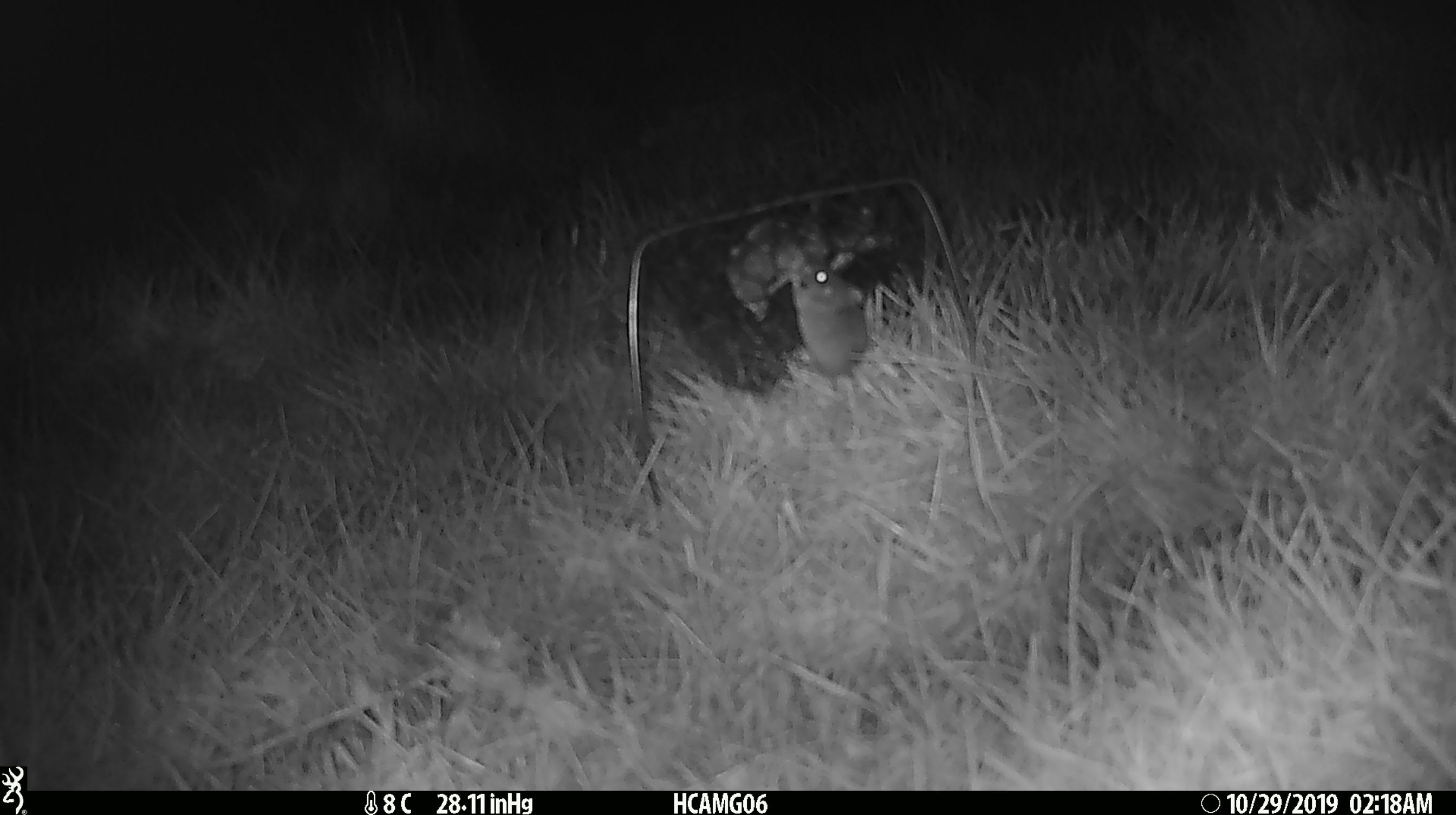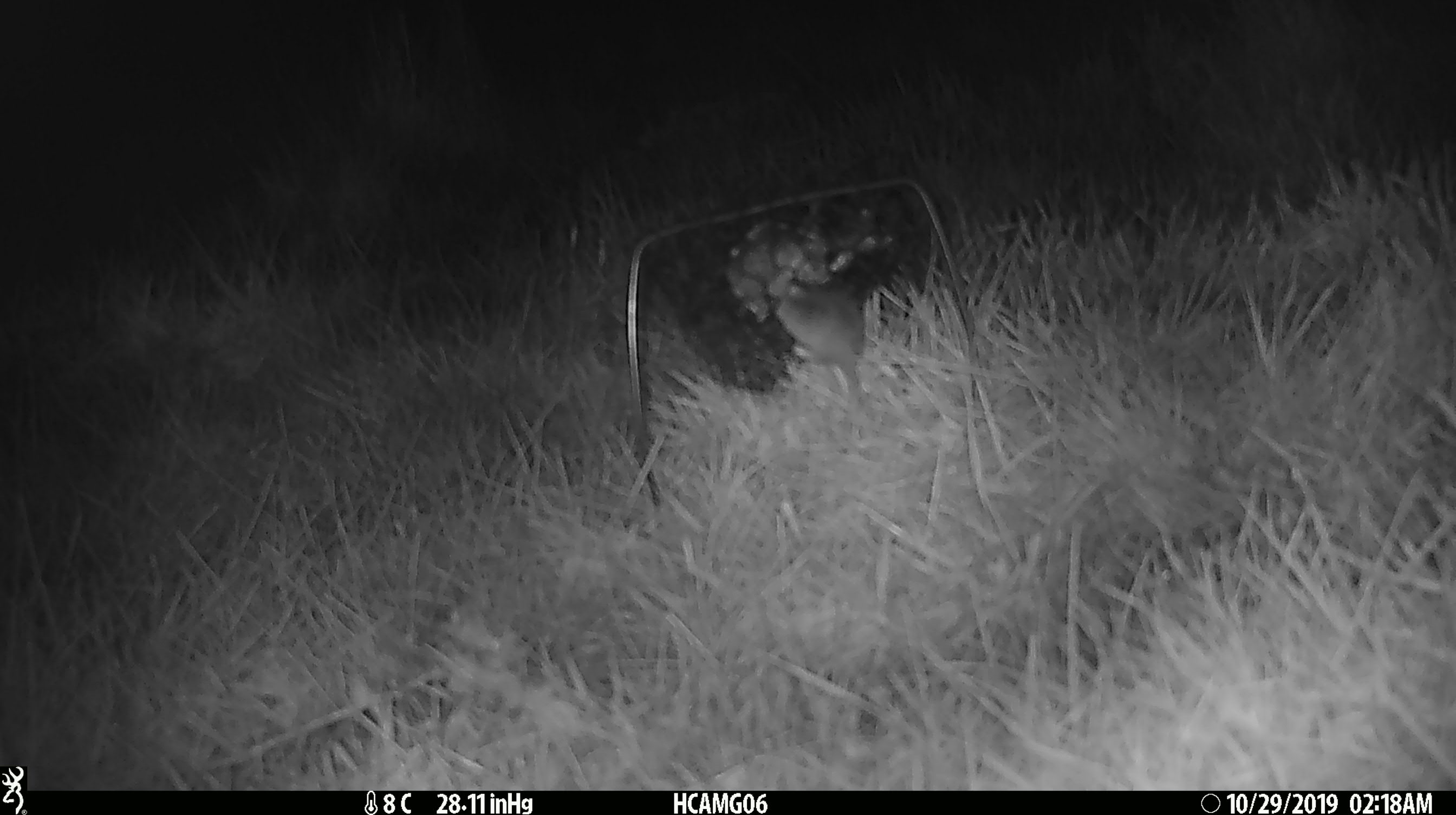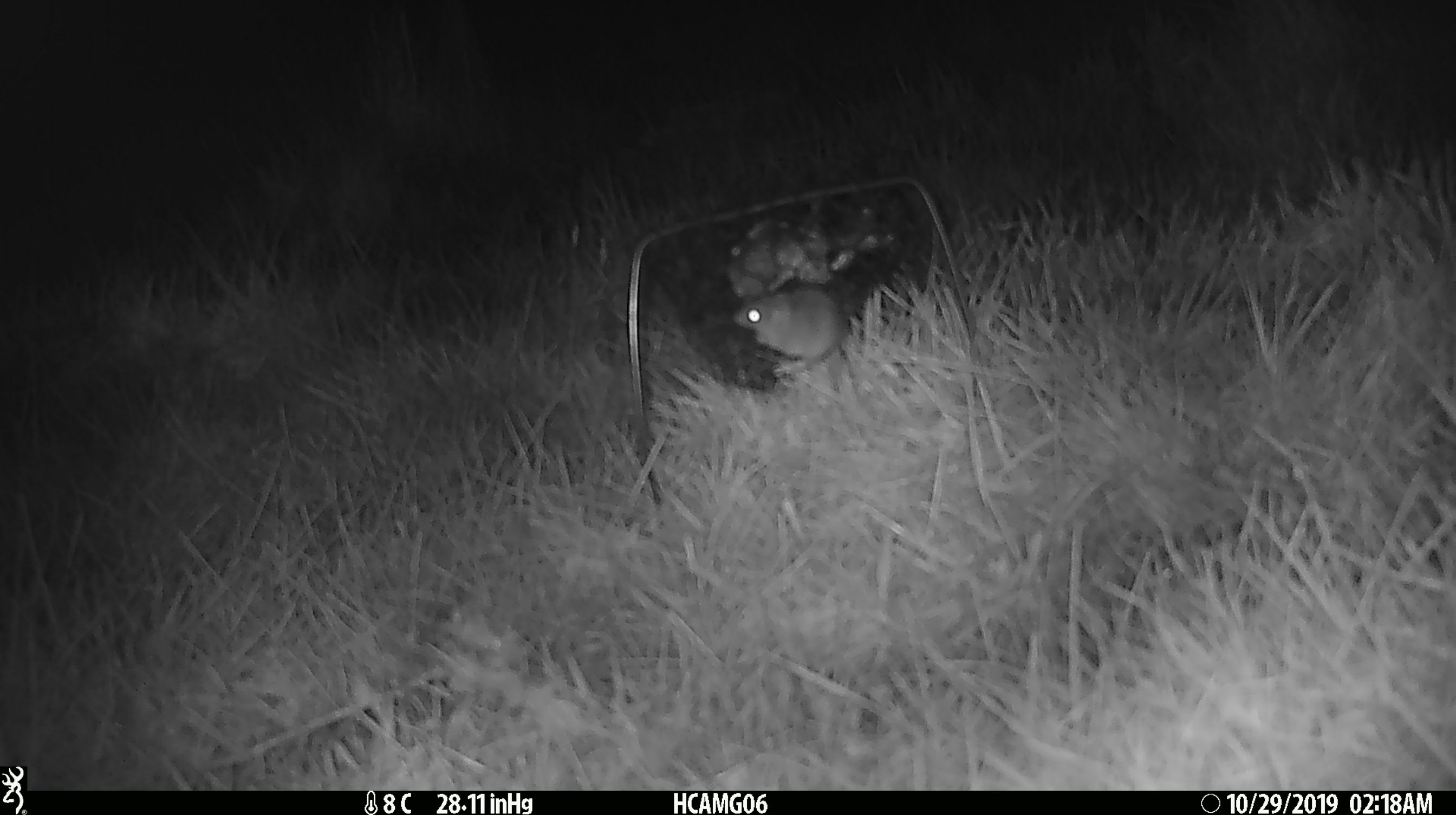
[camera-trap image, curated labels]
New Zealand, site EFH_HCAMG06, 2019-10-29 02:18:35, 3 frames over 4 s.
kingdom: Animalia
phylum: Chordata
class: Mammalia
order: Rodentia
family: Muridae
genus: Mus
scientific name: Mus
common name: mouse